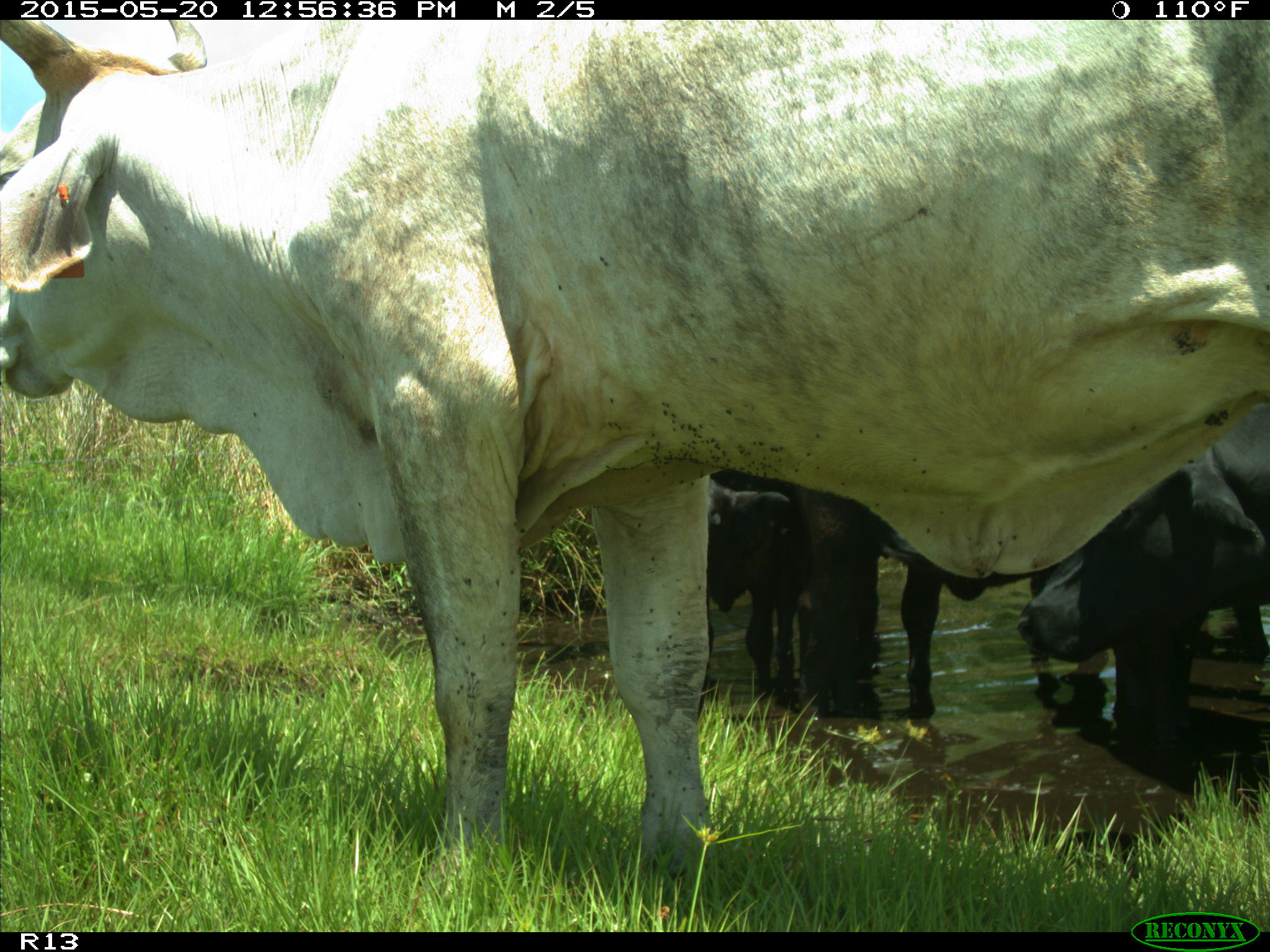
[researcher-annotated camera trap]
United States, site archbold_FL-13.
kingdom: Animalia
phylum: Chordata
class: Mammalia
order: Artiodactyla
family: Bovidae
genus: Bos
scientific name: Bos taurus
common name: domestic cow